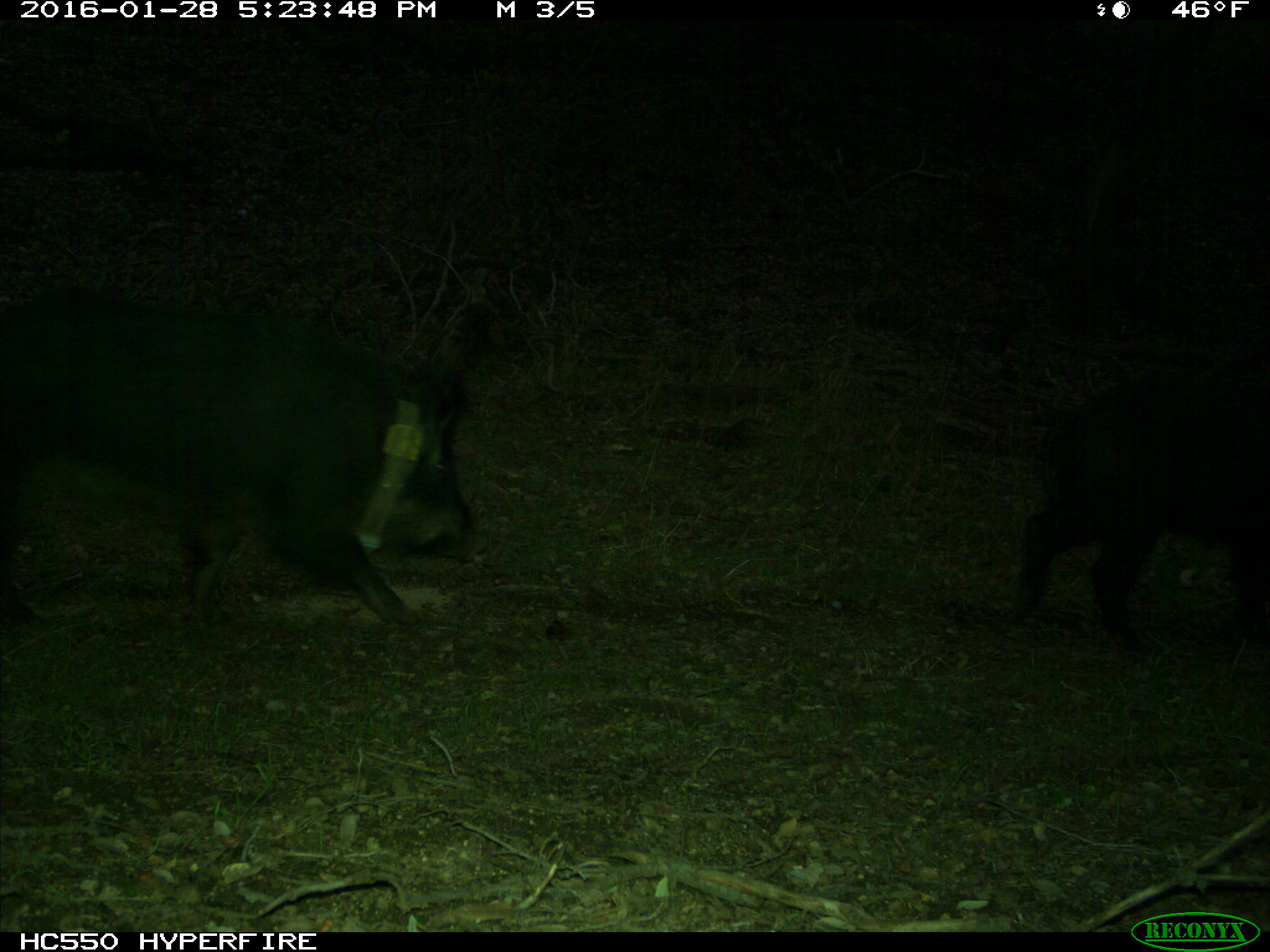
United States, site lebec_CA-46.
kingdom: Animalia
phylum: Chordata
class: Mammalia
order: Artiodactyla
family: Suidae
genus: Sus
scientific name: Sus scrofa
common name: wild boar